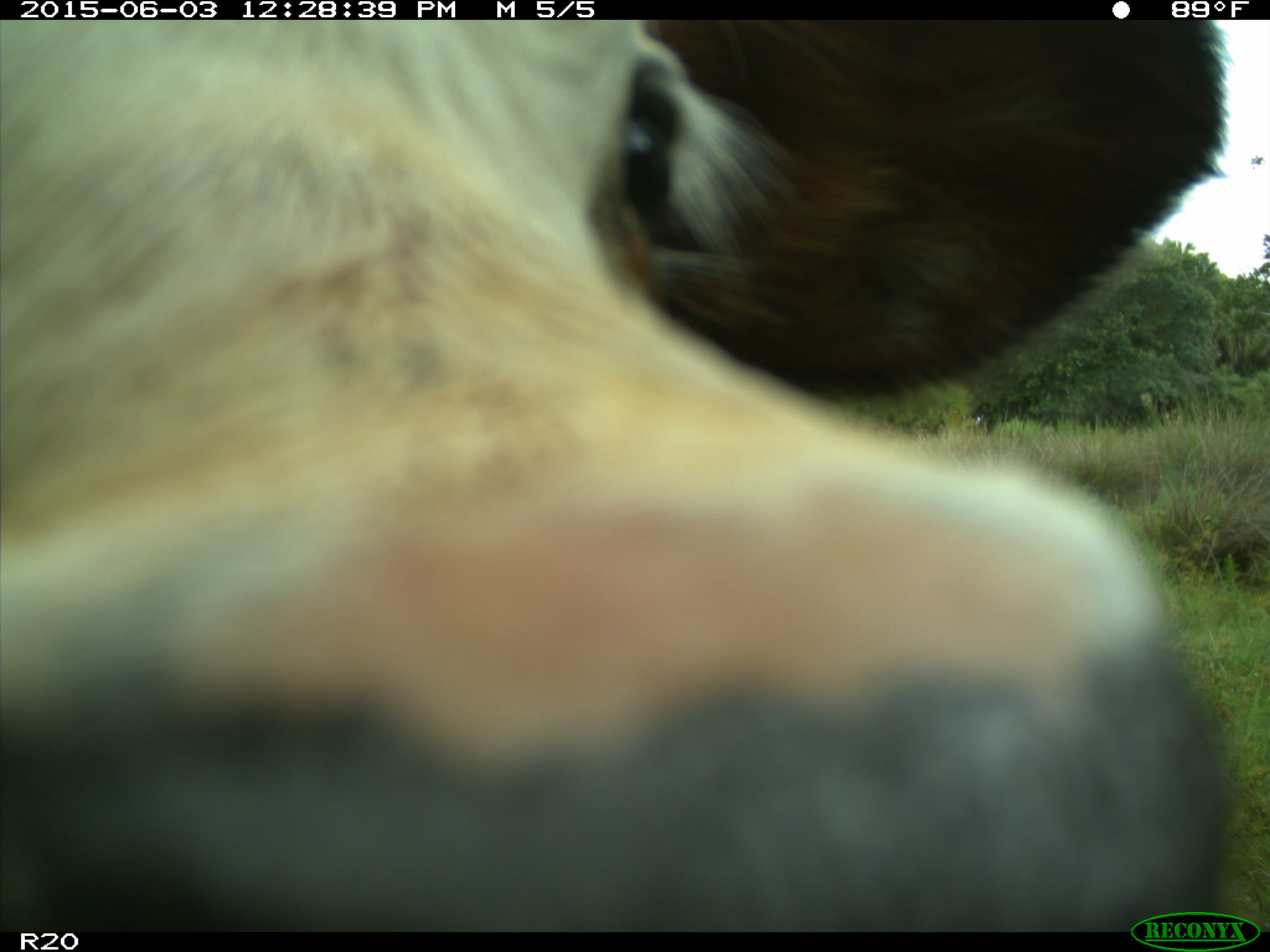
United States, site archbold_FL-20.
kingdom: Animalia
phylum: Chordata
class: Mammalia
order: Artiodactyla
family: Bovidae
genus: Bos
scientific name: Bos taurus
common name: domestic cow